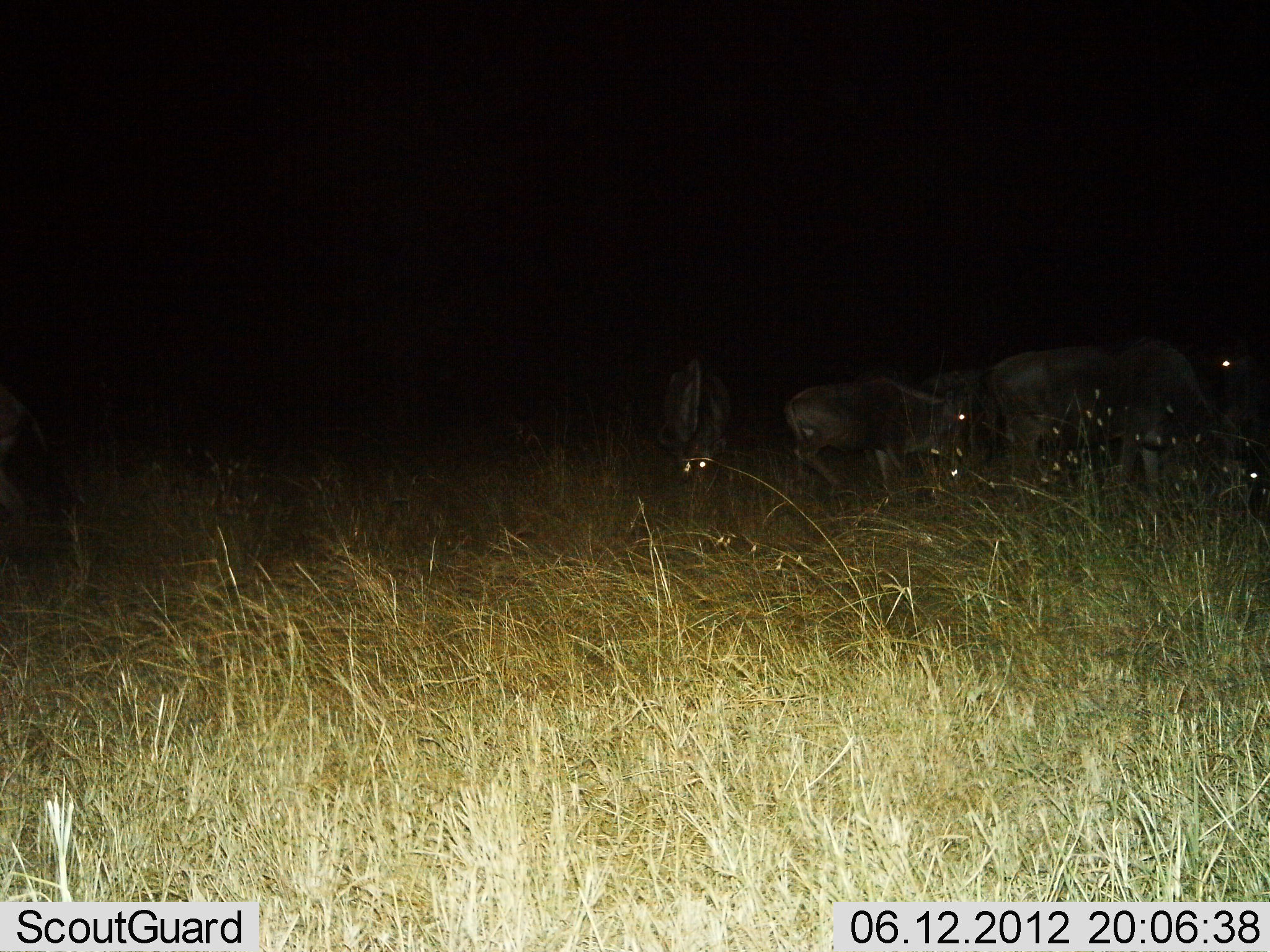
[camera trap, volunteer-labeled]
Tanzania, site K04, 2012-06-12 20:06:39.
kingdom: Animalia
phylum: Chordata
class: Mammalia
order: Artiodactyla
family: Bovidae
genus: Connochaetes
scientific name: Connochaetes taurinus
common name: blue wildebeest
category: wildebeest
Wildebeest (blue wildebeest) (Connochaetes taurinus), count 5. Behavior (volunteer vote fractions): standing 40%, resting 0%, moving 0%, interacting 0%. Young present (vote fraction): 0%. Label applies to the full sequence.